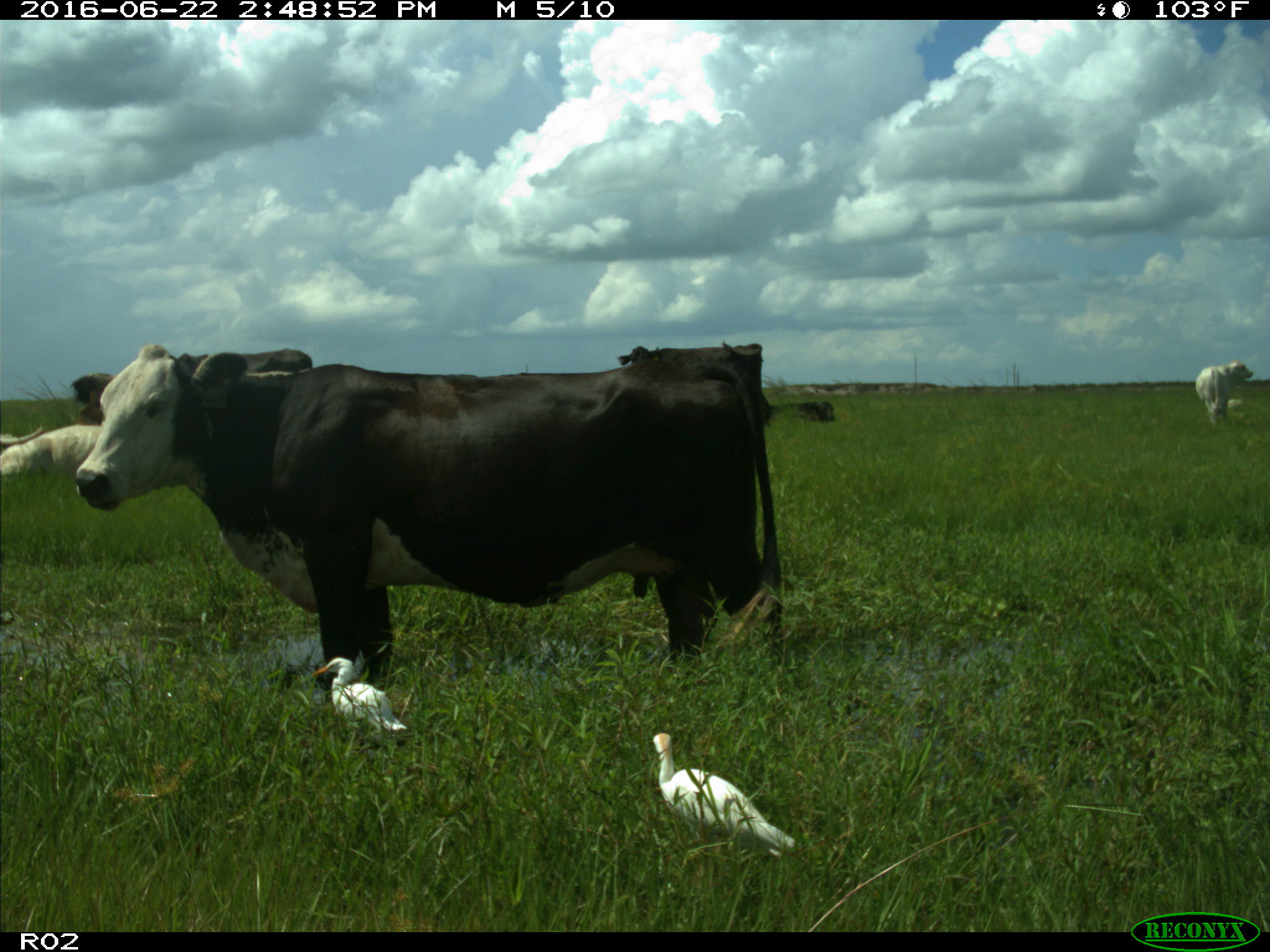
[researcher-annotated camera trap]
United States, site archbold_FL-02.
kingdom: Animalia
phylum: Chordata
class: Mammalia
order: Artiodactyla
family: Bovidae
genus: Bos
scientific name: Bos taurus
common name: domestic cow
Bos taurus (domestic cow).